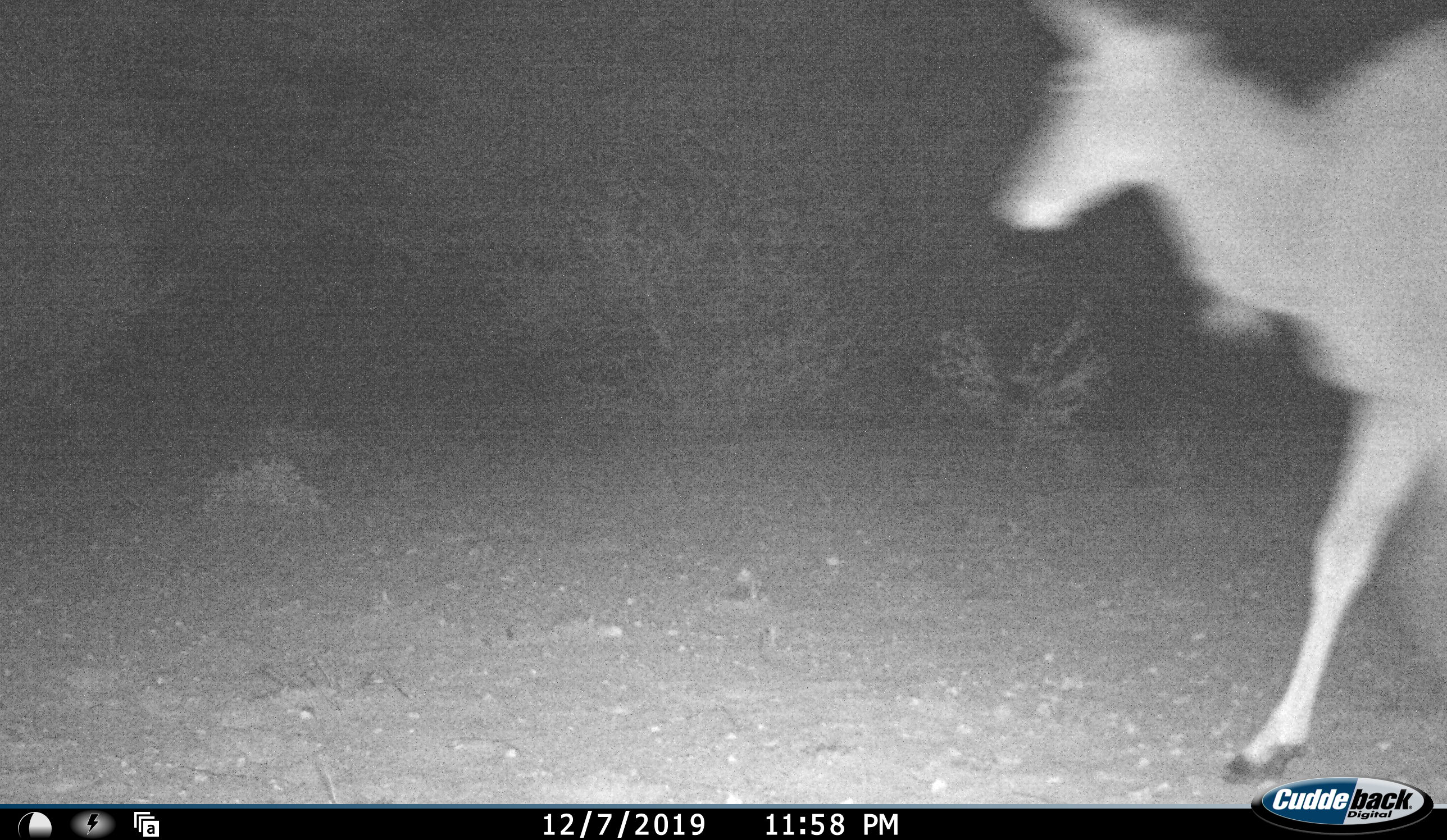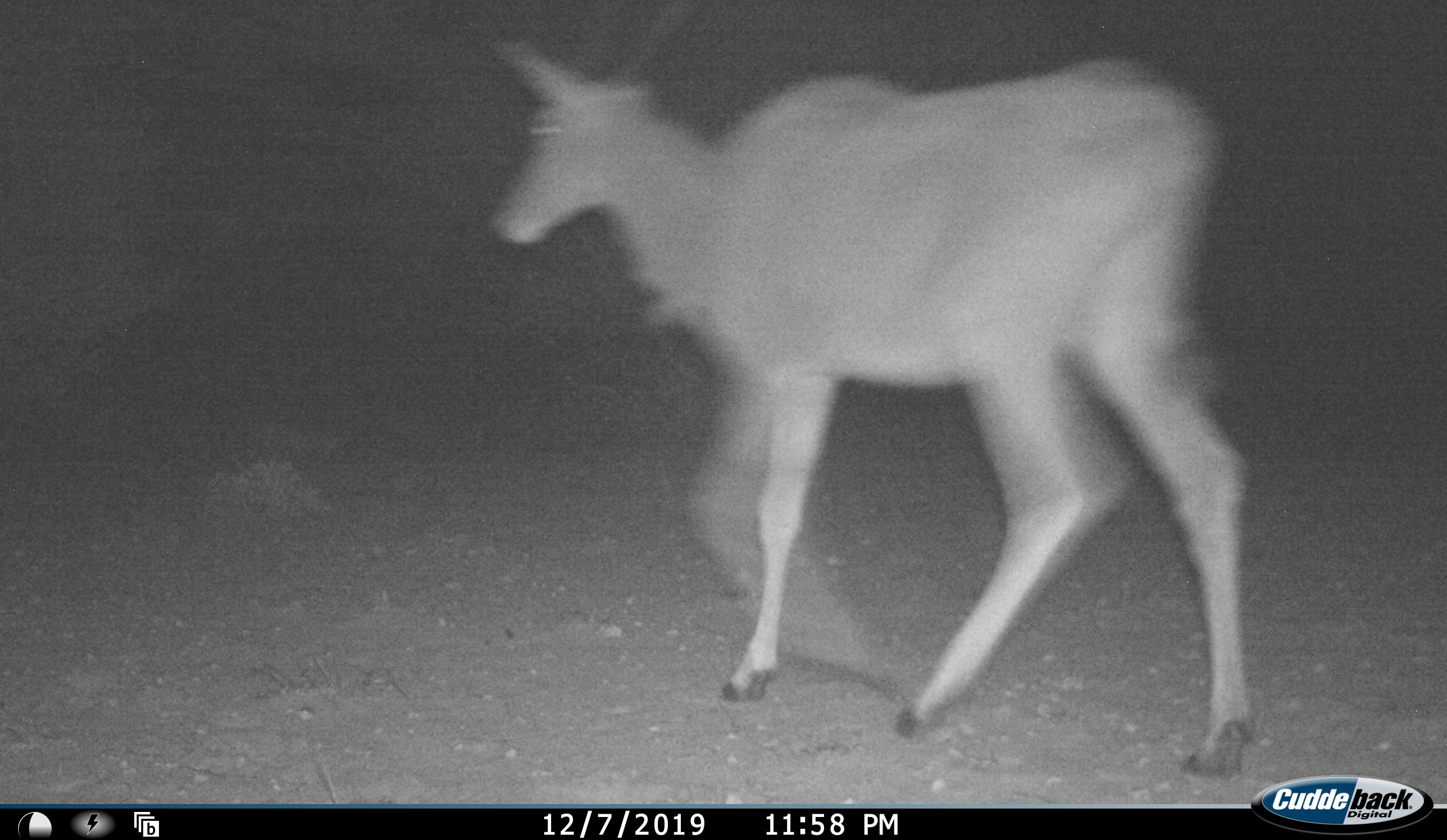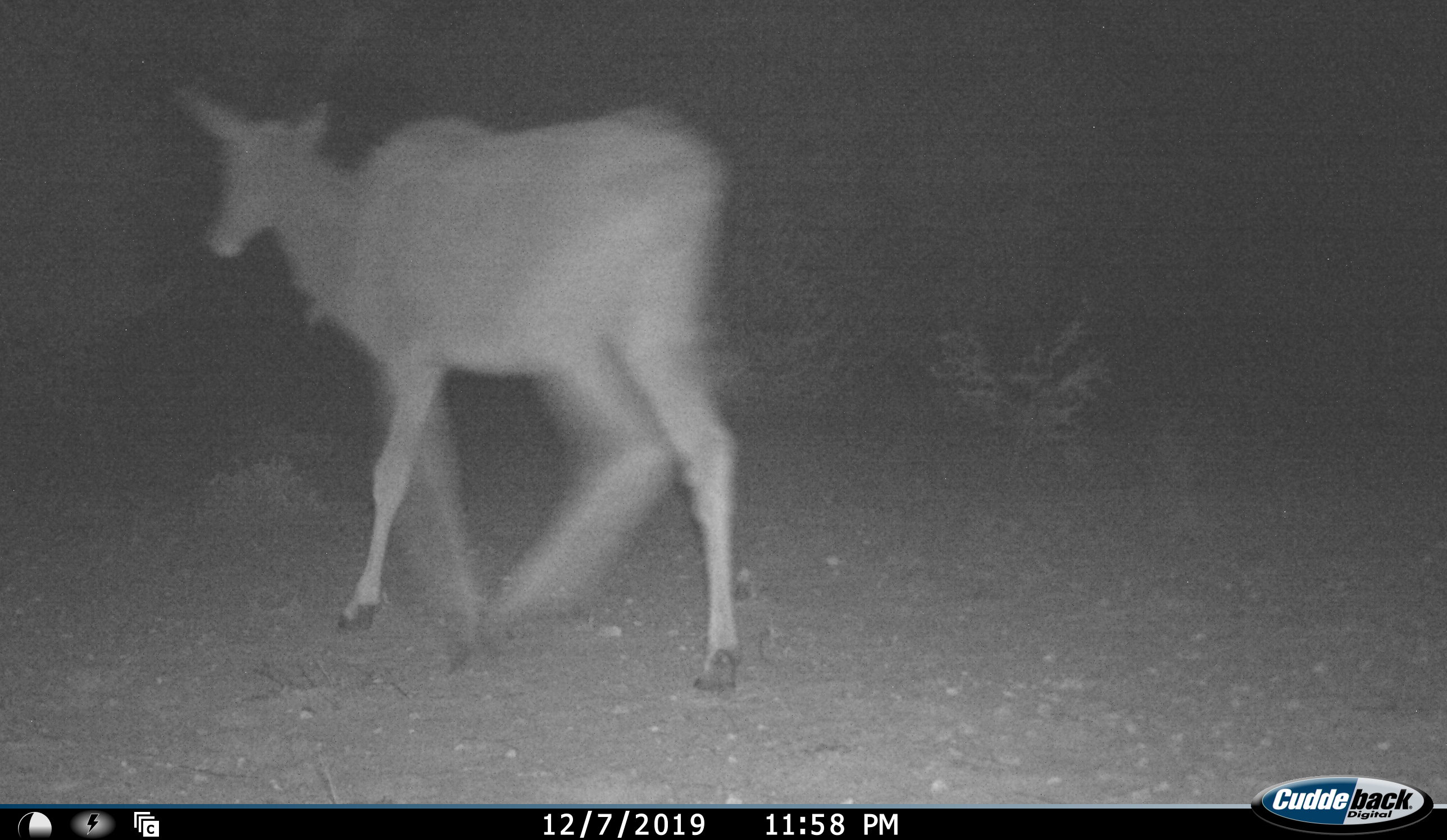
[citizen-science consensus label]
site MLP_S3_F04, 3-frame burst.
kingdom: Animalia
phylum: Chordata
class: Mammalia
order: Artiodactyla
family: Bovidae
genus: Tragelaphus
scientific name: Tragelaphus oryx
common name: eland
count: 1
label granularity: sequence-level